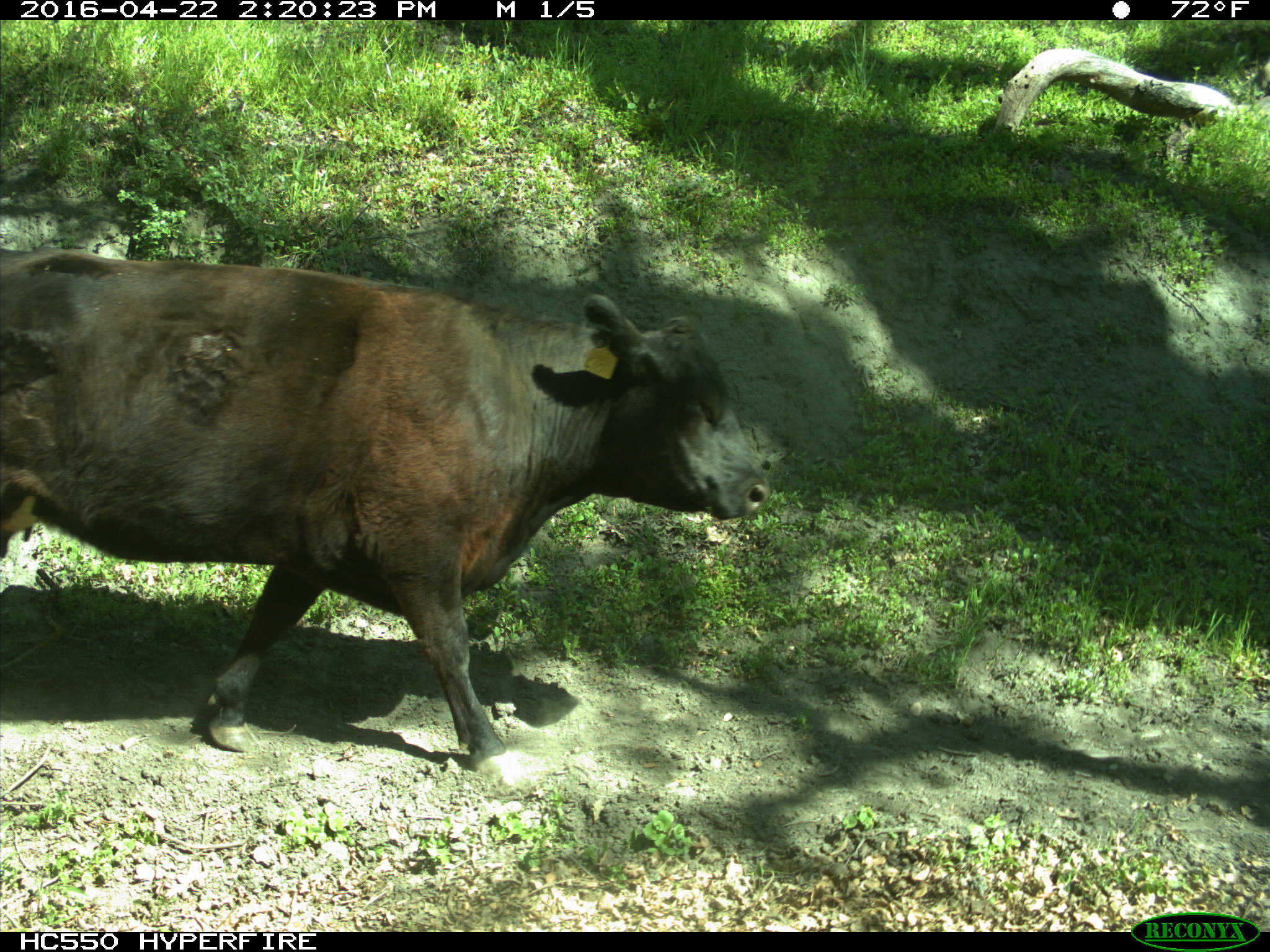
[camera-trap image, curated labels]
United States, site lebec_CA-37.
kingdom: Animalia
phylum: Chordata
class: Mammalia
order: Artiodactyla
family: Bovidae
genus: Bos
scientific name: Bos taurus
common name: domestic cow